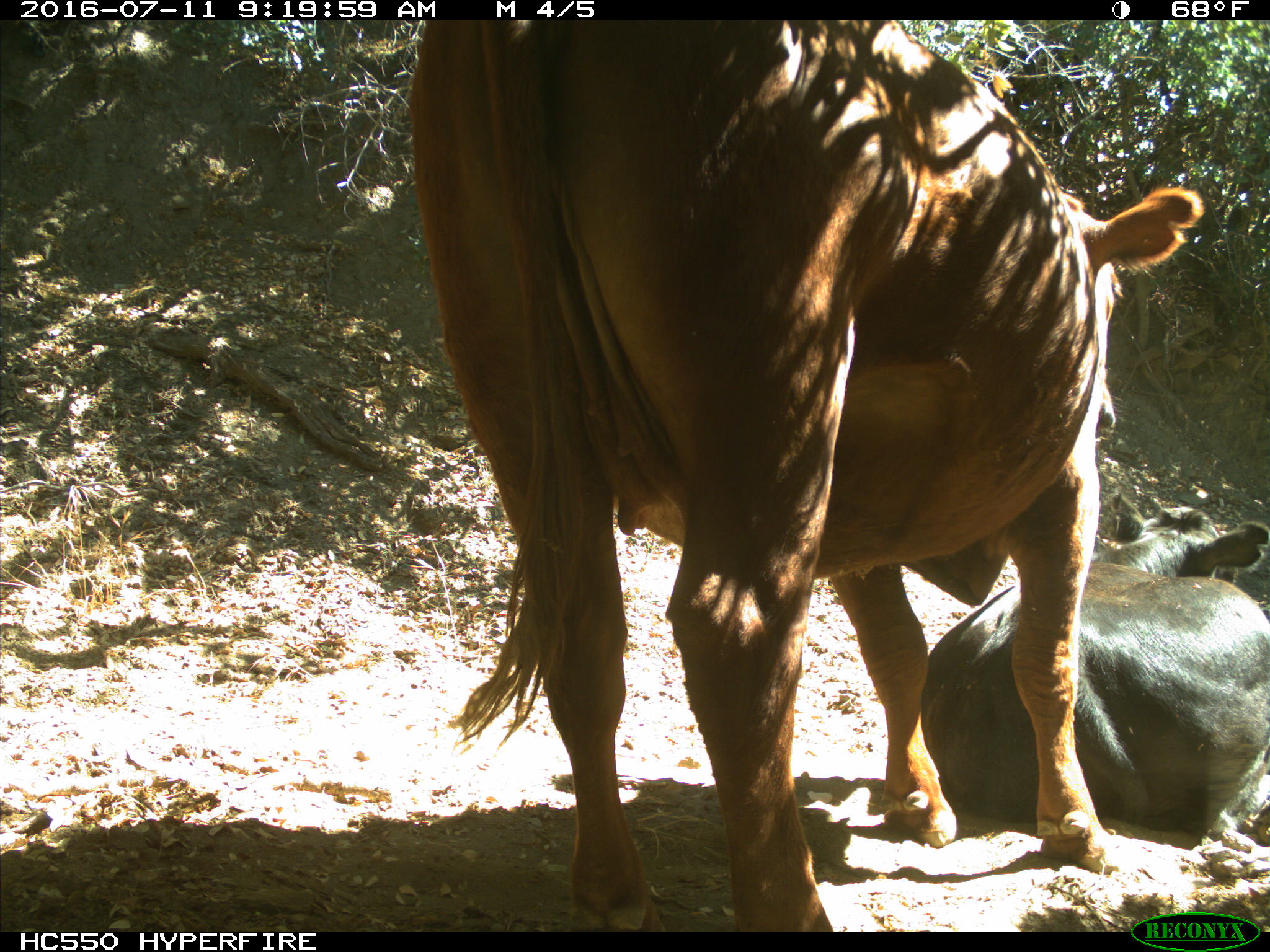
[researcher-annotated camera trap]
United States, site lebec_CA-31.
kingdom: Animalia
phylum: Chordata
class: Mammalia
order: Artiodactyla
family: Bovidae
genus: Bos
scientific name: Bos taurus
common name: domestic cow